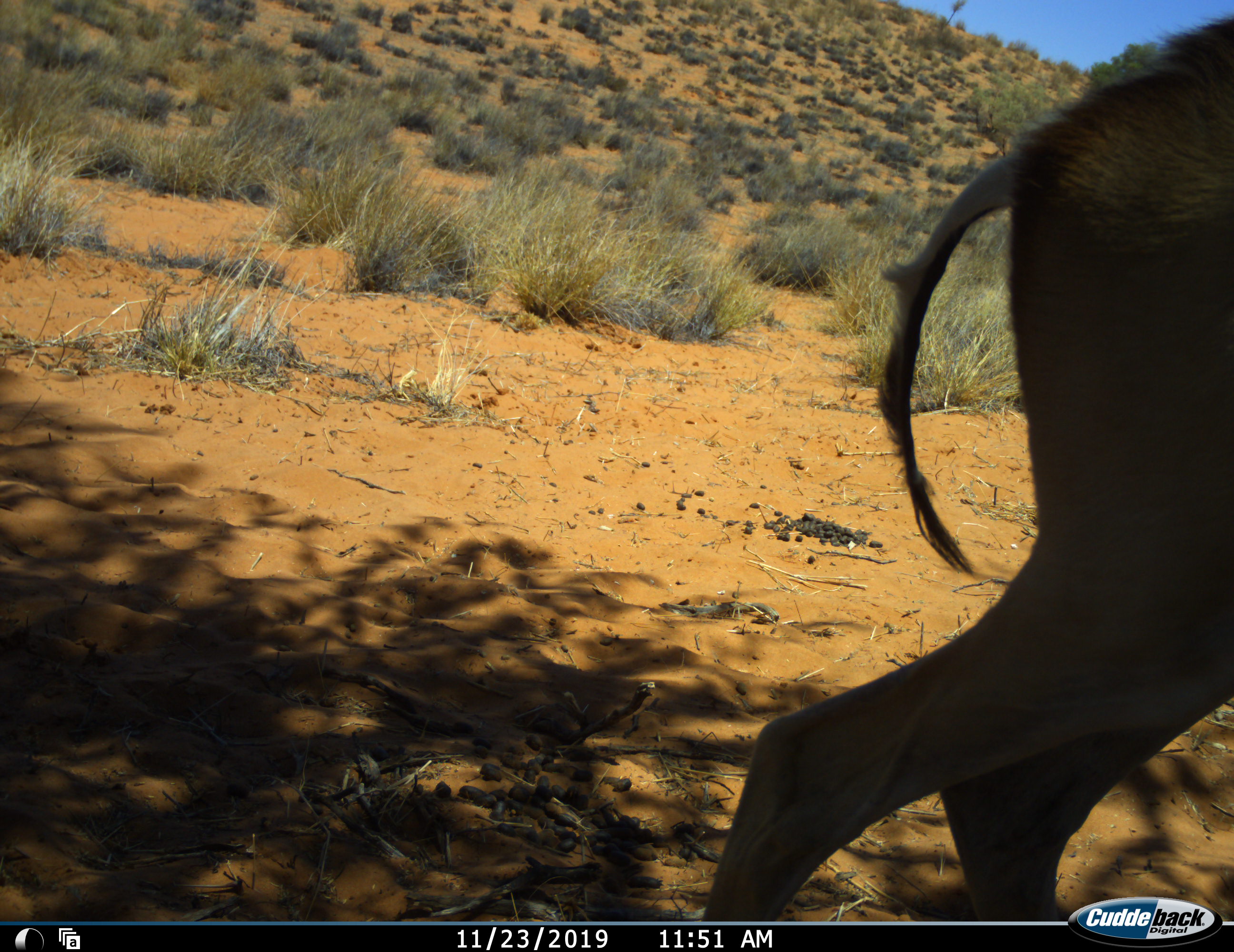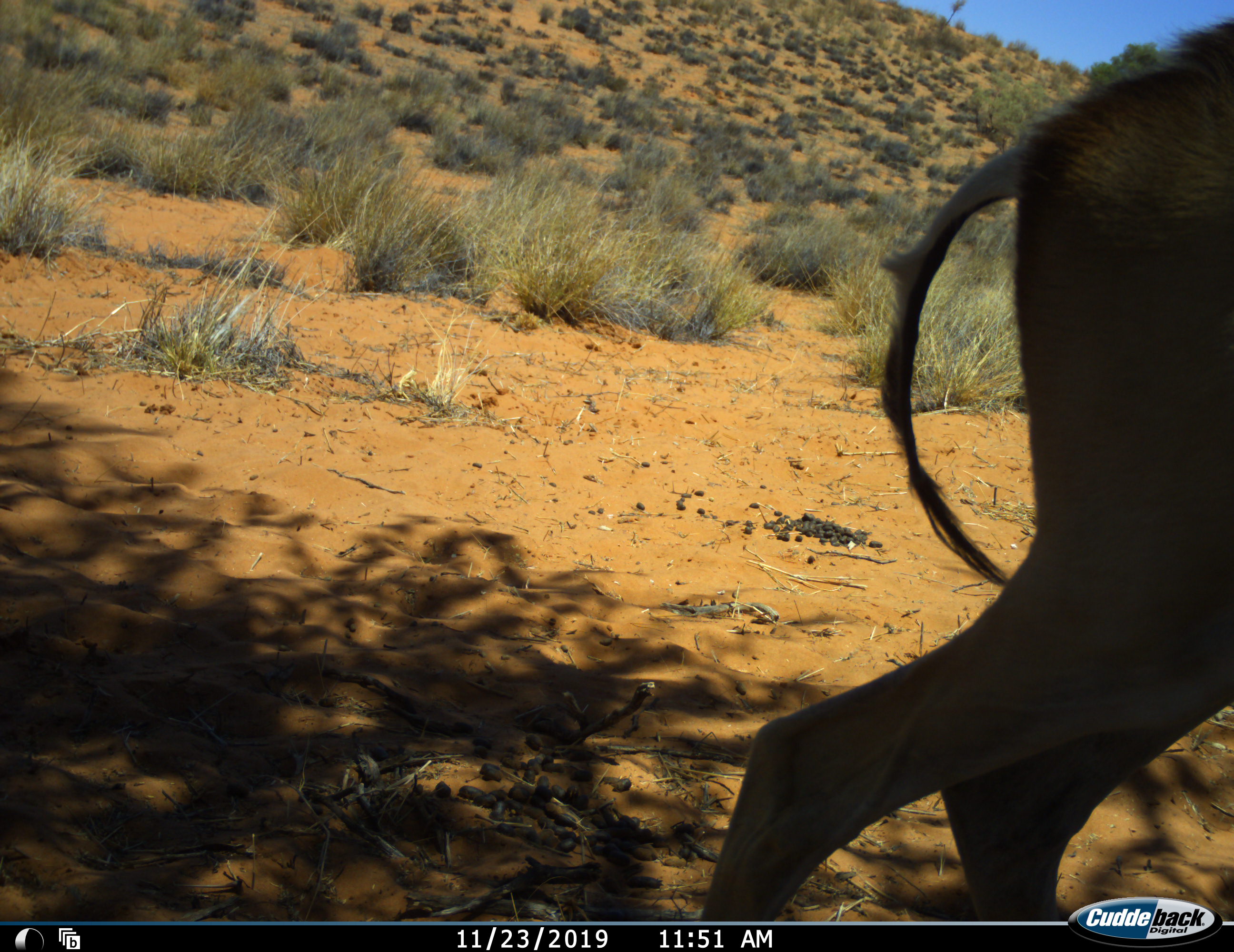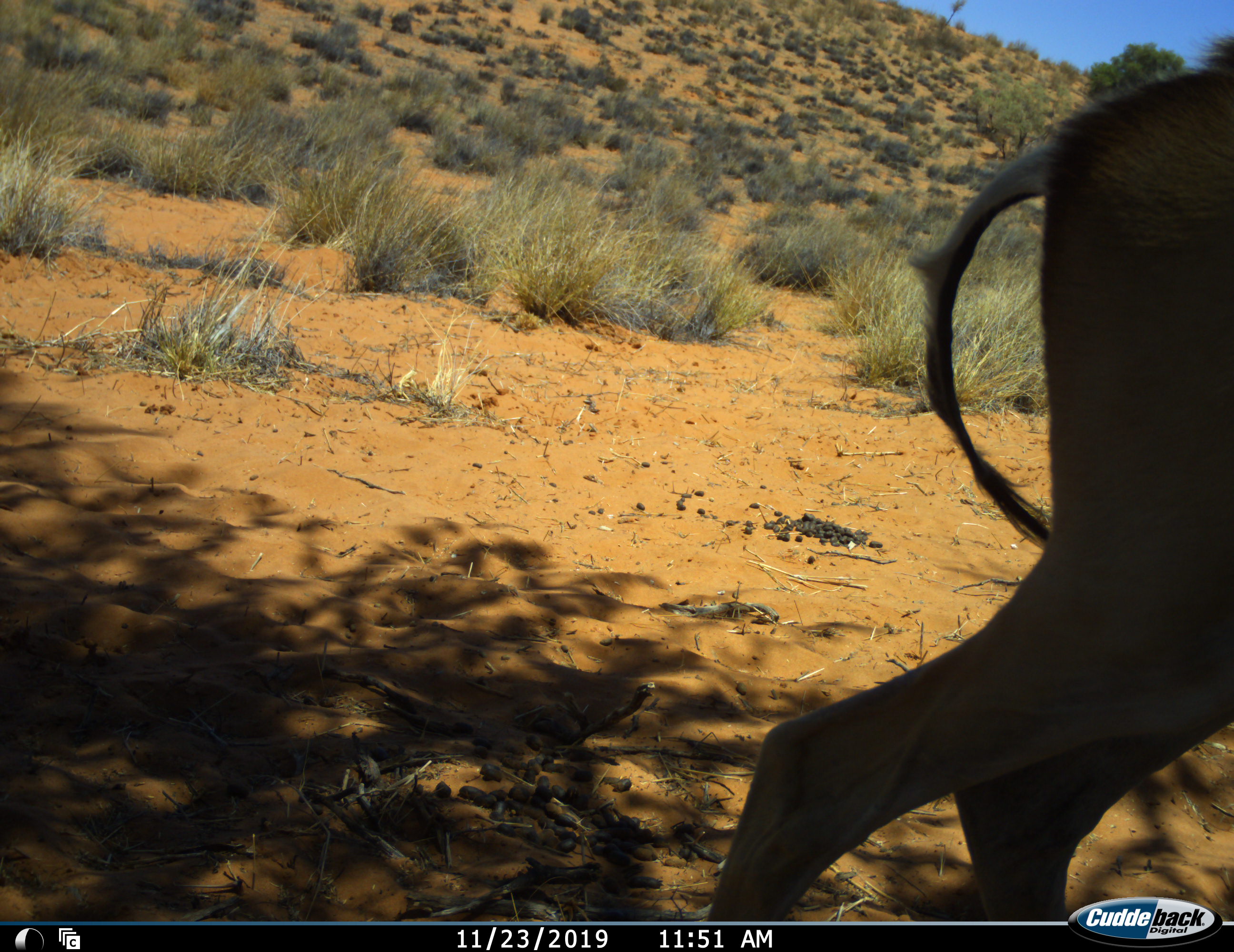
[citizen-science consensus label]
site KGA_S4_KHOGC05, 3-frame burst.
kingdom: Animalia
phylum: Chordata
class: Mammalia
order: Artiodactyla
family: Bovidae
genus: Antidorcas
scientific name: Antidorcas marsupialis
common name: springbok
Springbok (Antidorcas marsupialis), count 1. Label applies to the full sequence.